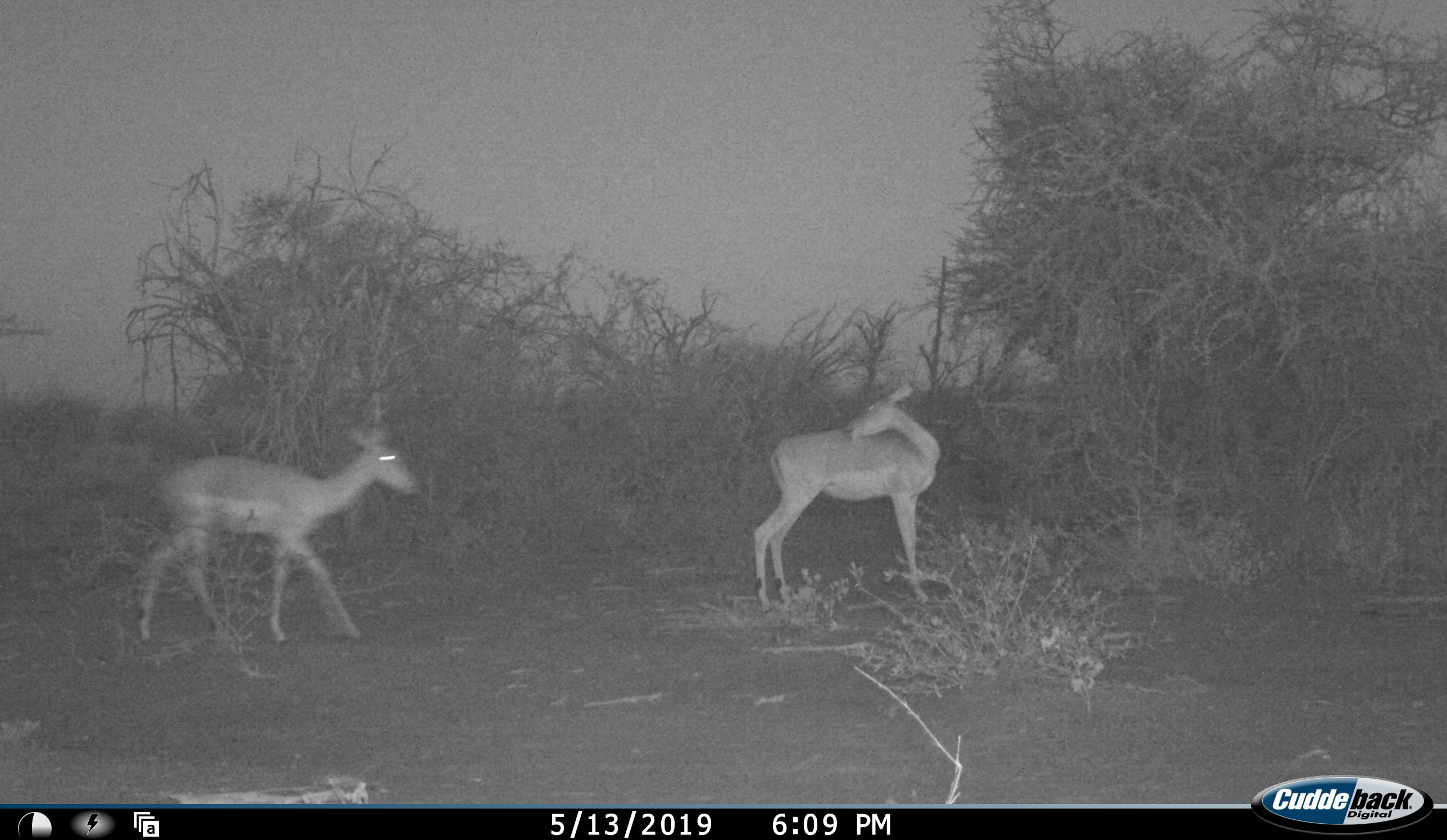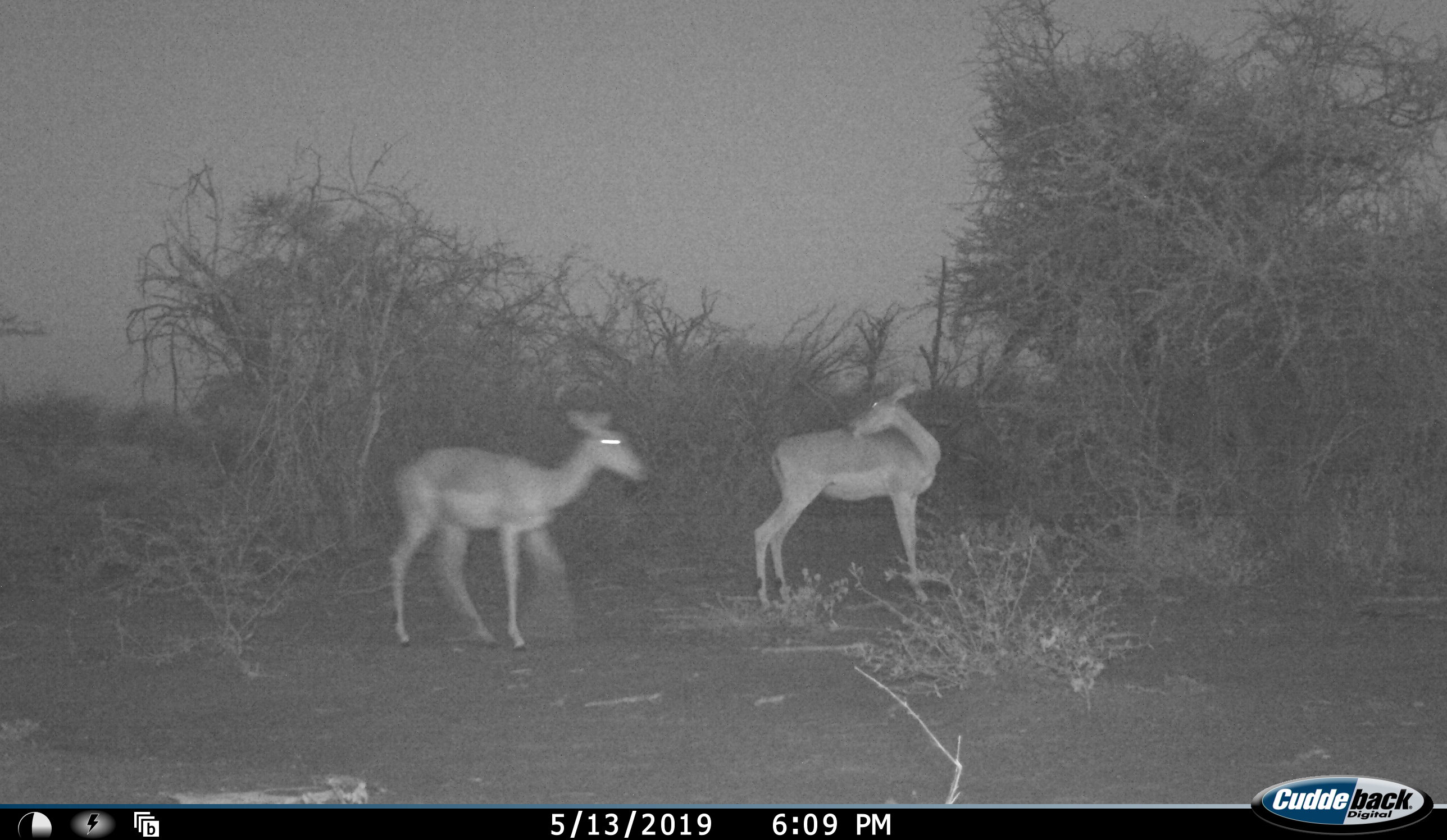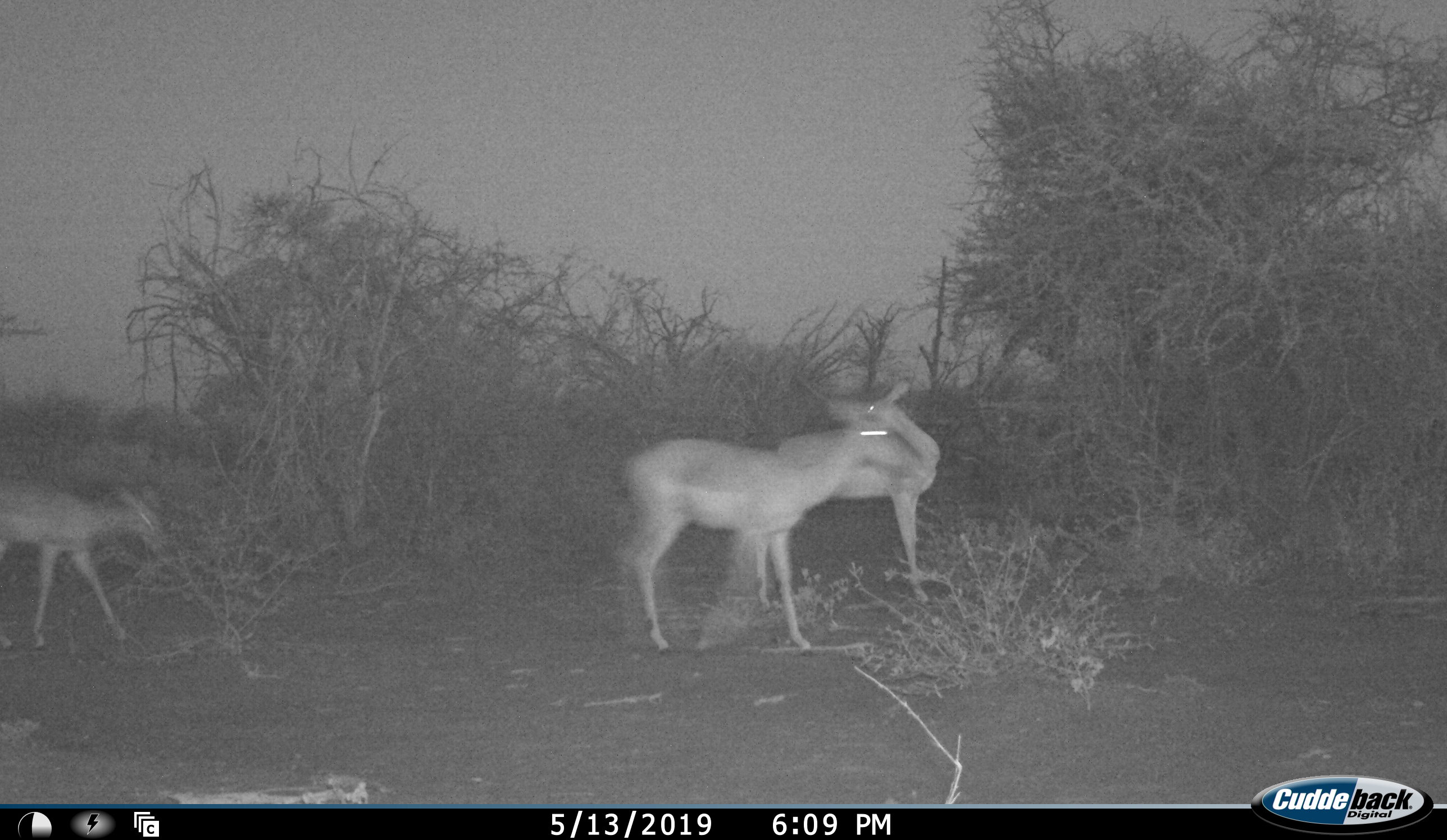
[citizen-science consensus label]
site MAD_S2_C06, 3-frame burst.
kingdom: Animalia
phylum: Chordata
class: Mammalia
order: Artiodactyla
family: Bovidae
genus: Aepyceros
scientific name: Aepyceros melampus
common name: impala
Impala (Aepyceros melampus), count 3. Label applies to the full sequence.